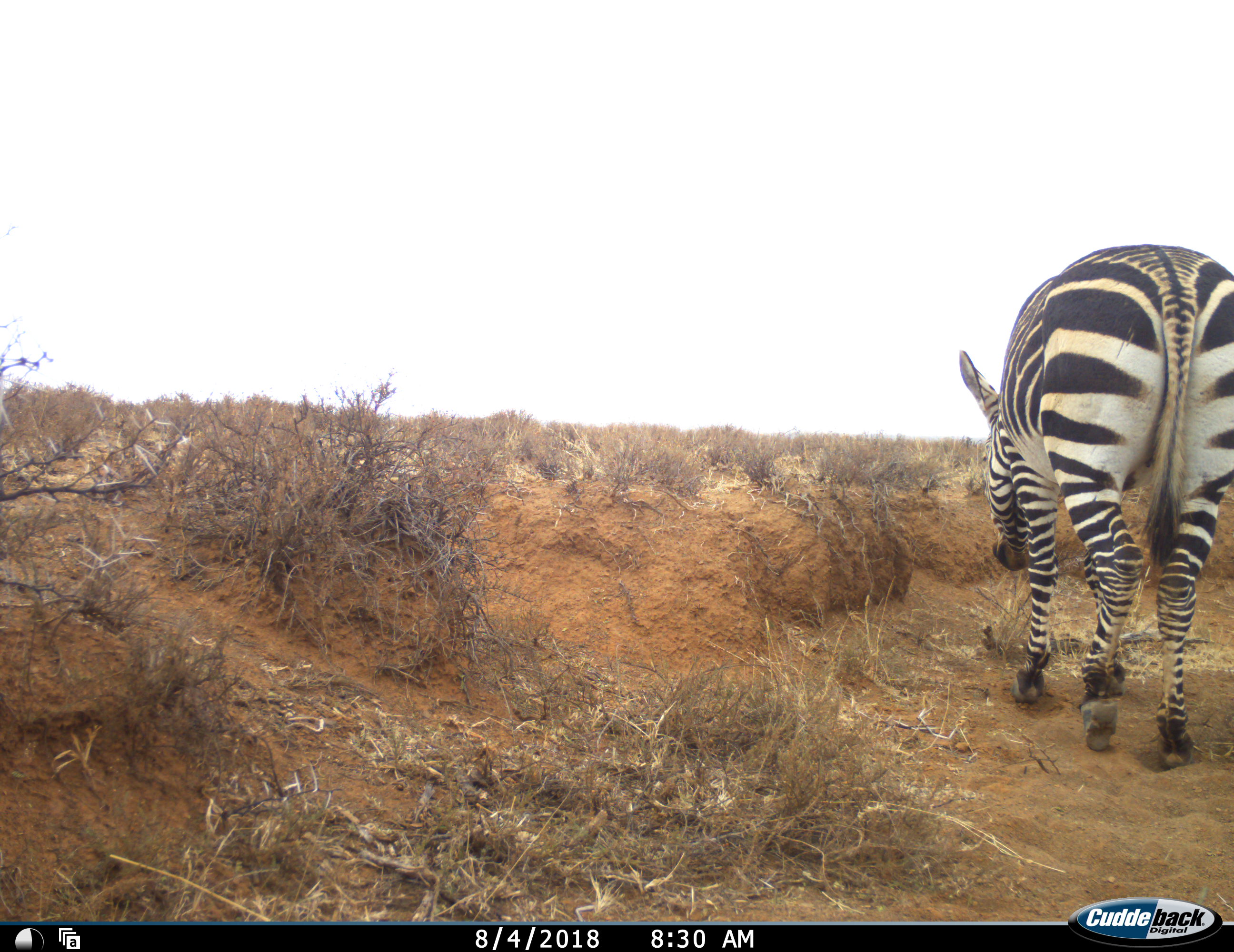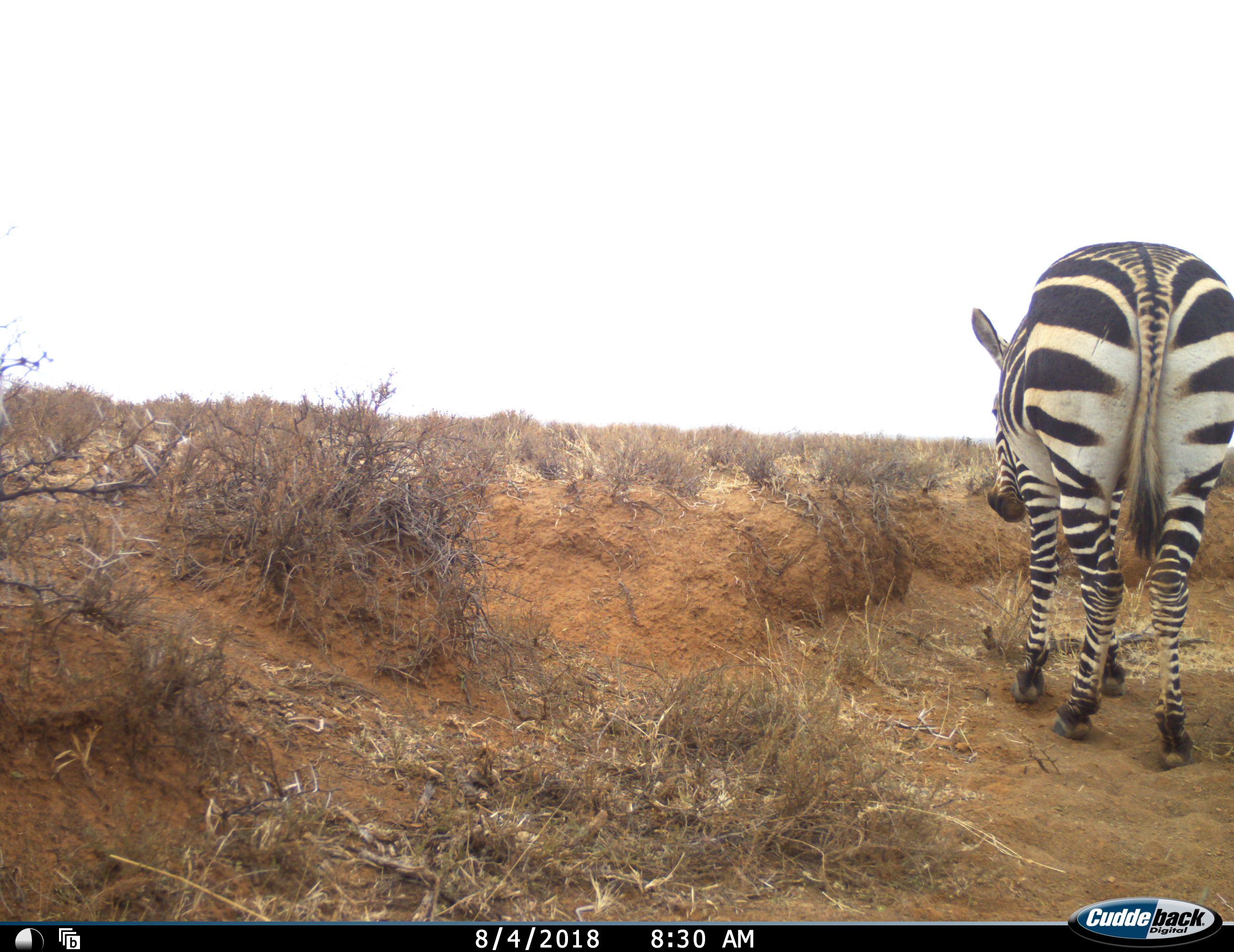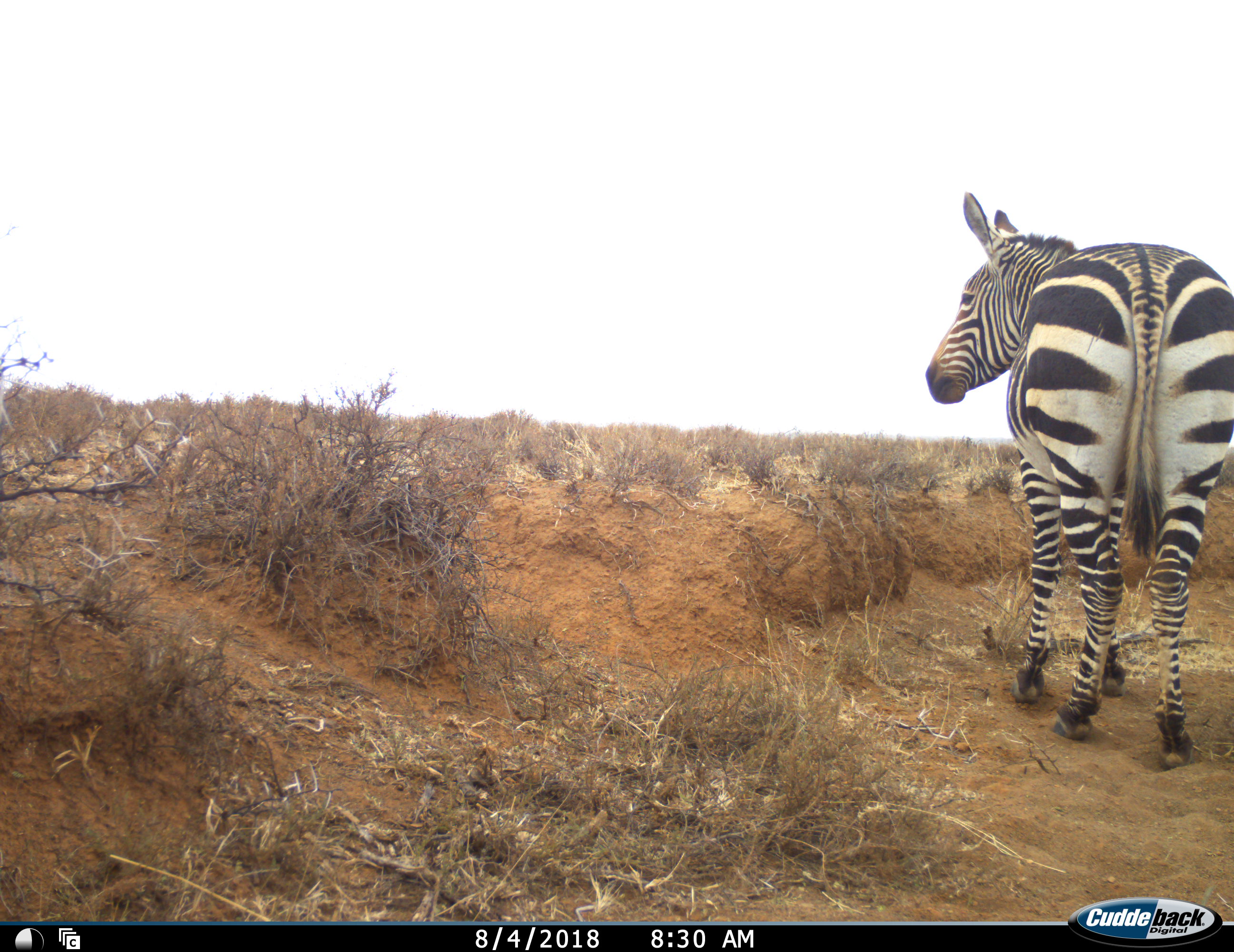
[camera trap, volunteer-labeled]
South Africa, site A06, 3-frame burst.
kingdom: Animalia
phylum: Chordata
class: Mammalia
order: Perissodactyla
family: Equidae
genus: Equus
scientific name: Equus zebra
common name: mountain zebra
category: zebramountain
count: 1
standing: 56%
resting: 0%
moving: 0%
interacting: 0%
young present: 0%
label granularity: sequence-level